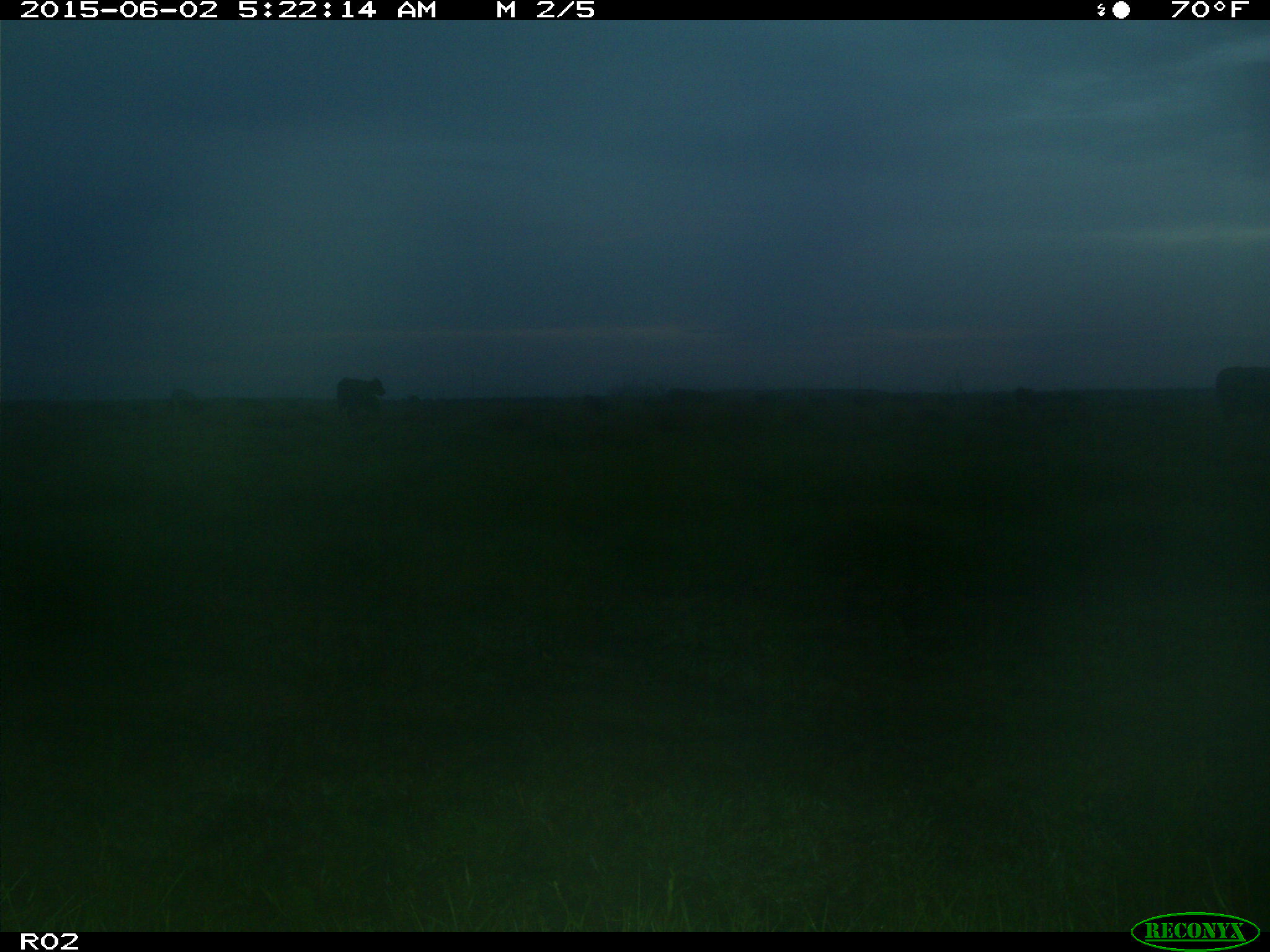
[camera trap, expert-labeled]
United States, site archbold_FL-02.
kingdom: Animalia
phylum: Chordata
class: Mammalia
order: Artiodactyla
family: Bovidae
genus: Bos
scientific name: Bos taurus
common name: domestic cow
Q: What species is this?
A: Bos taurus (domestic cow).